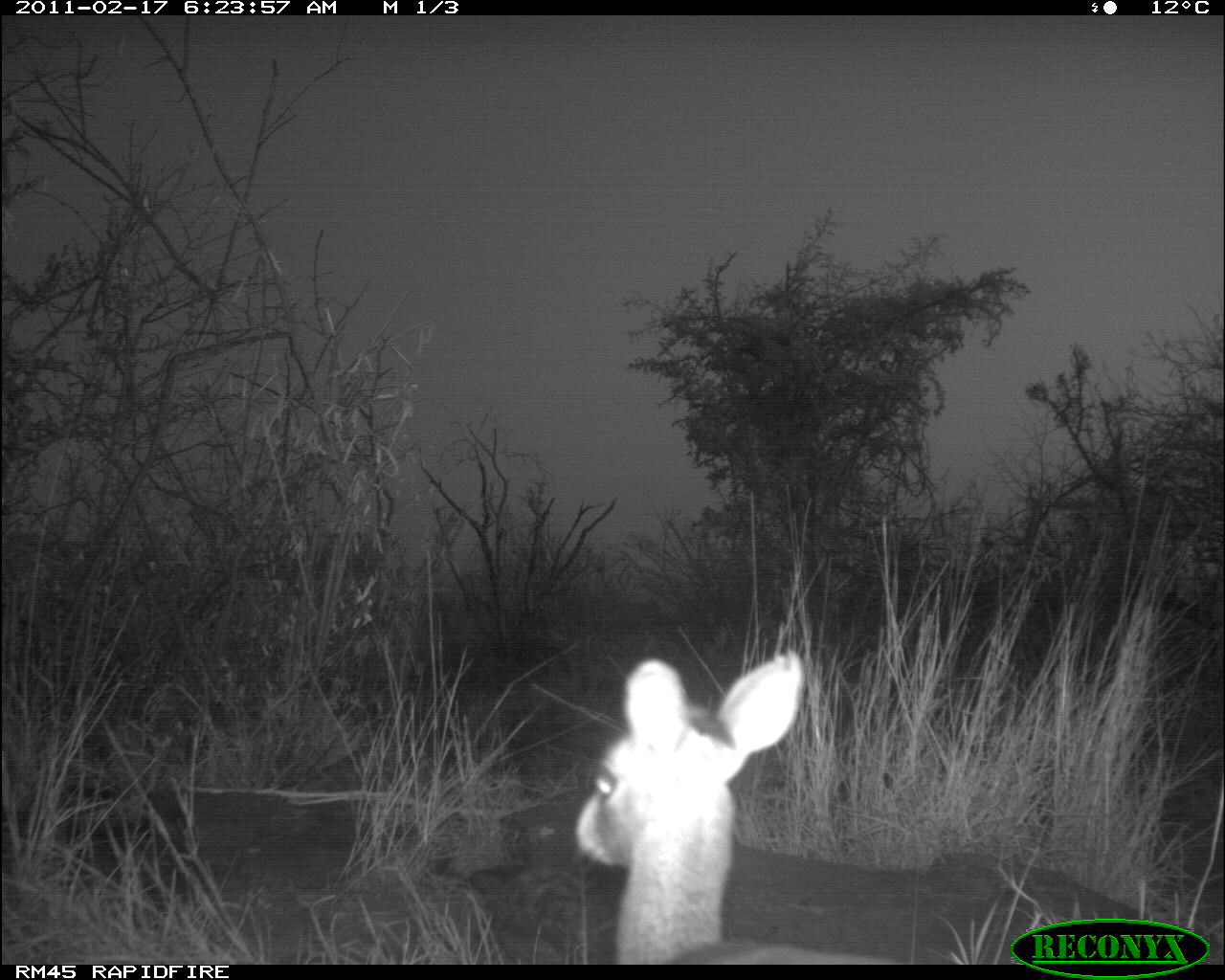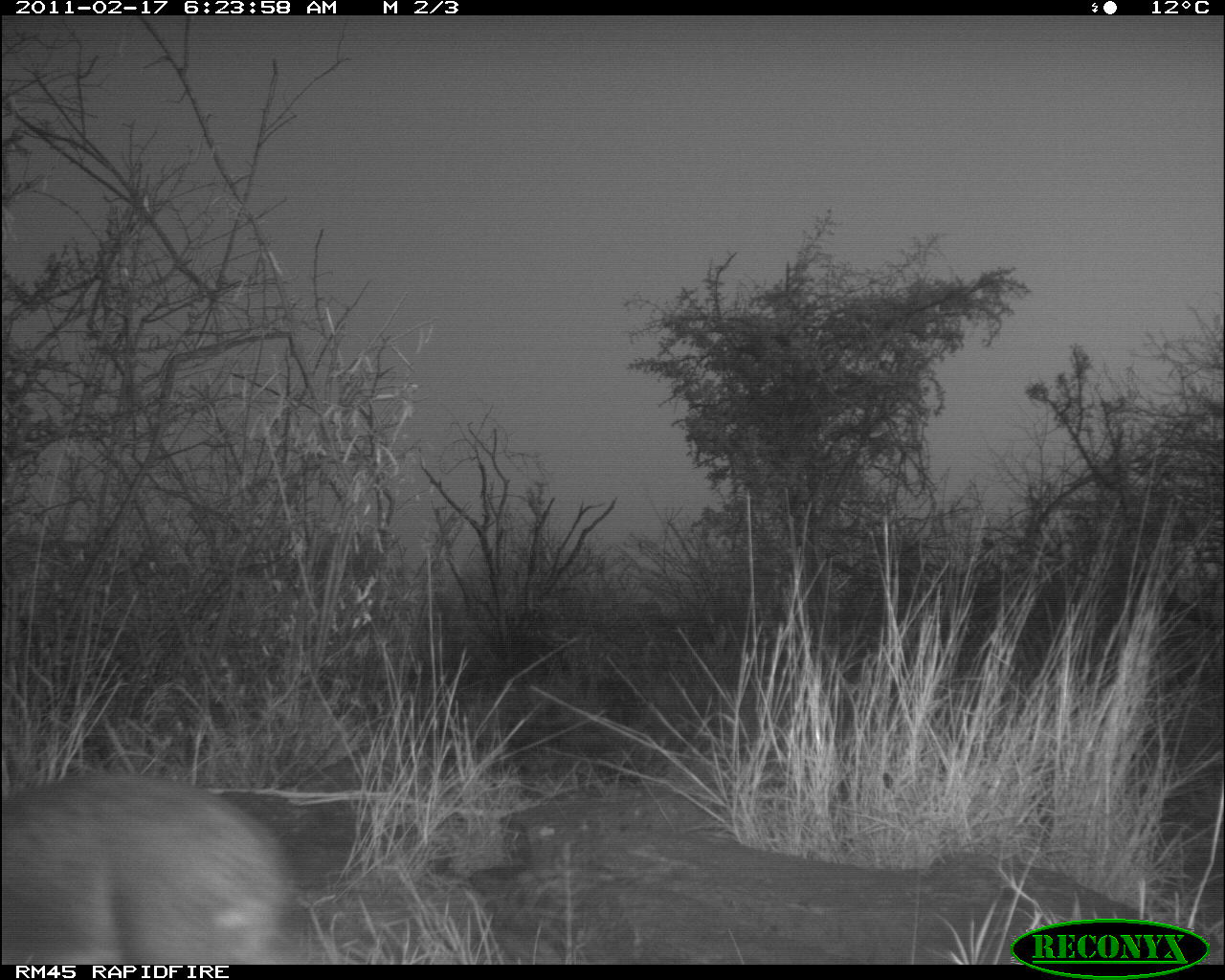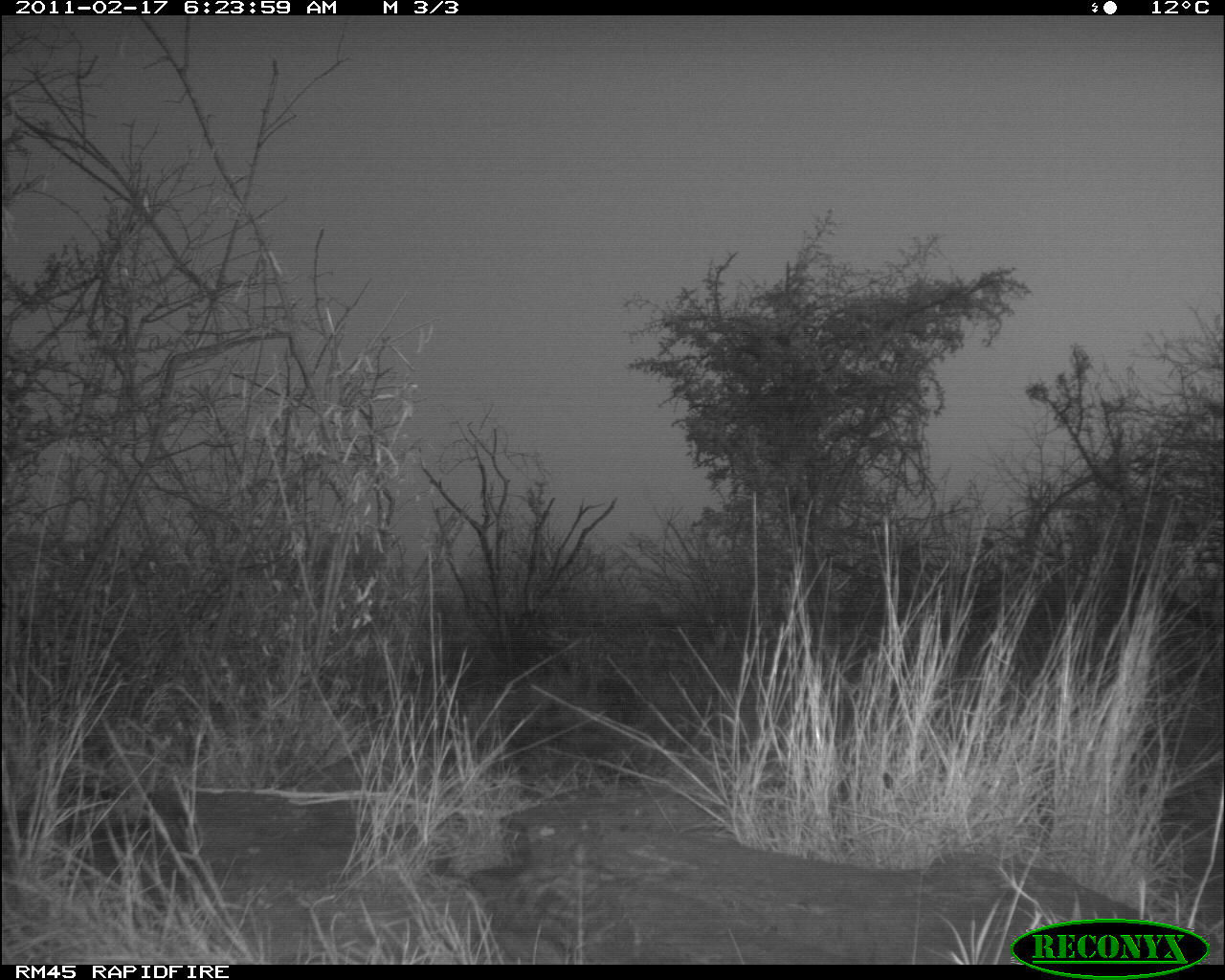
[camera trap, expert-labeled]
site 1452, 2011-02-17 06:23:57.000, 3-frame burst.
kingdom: Animalia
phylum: Chordata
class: Mammalia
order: Artiodactyla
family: Bovidae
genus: Madoqua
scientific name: Madoqua guentheri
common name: günther's dik-dik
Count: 1.